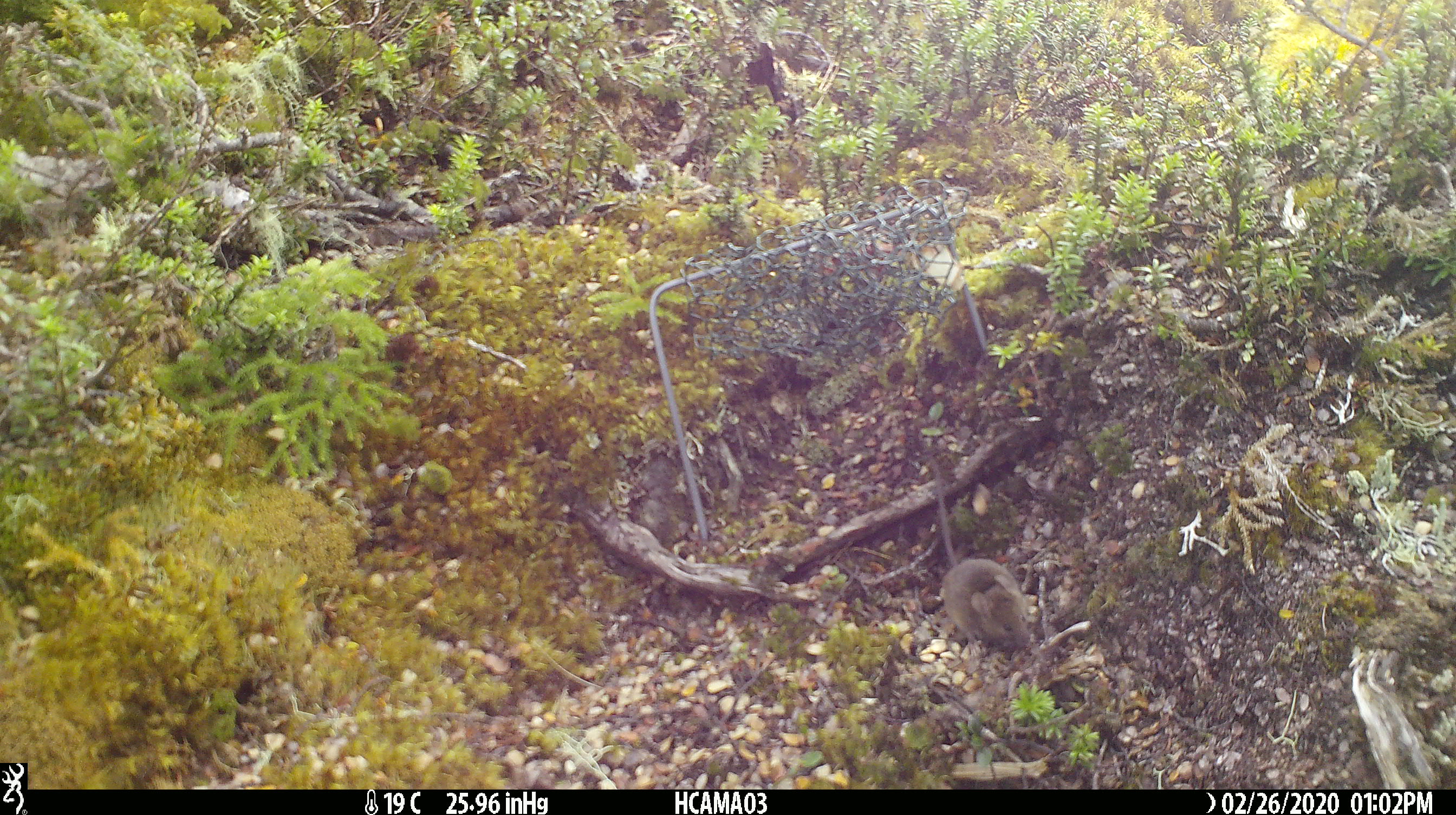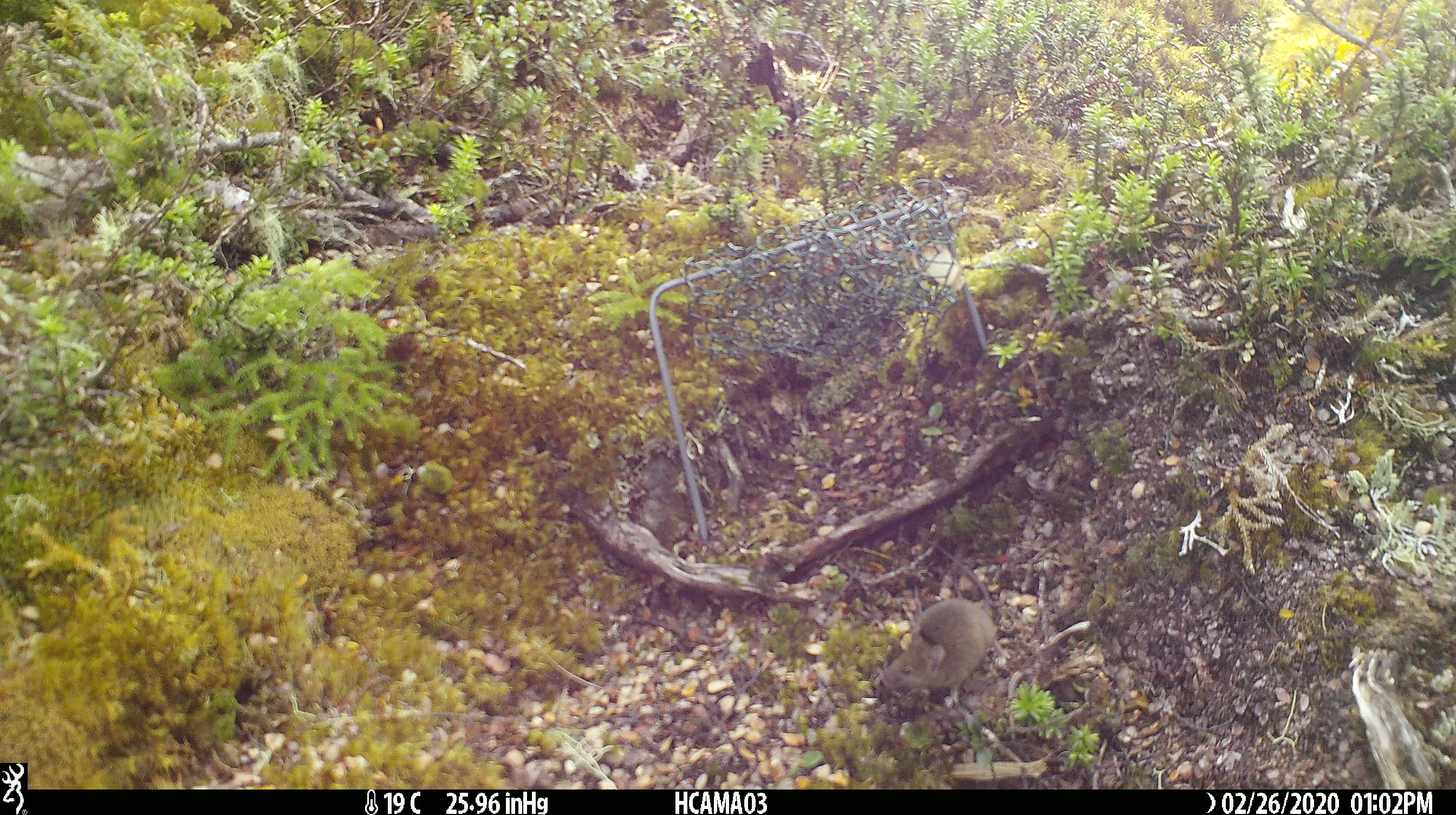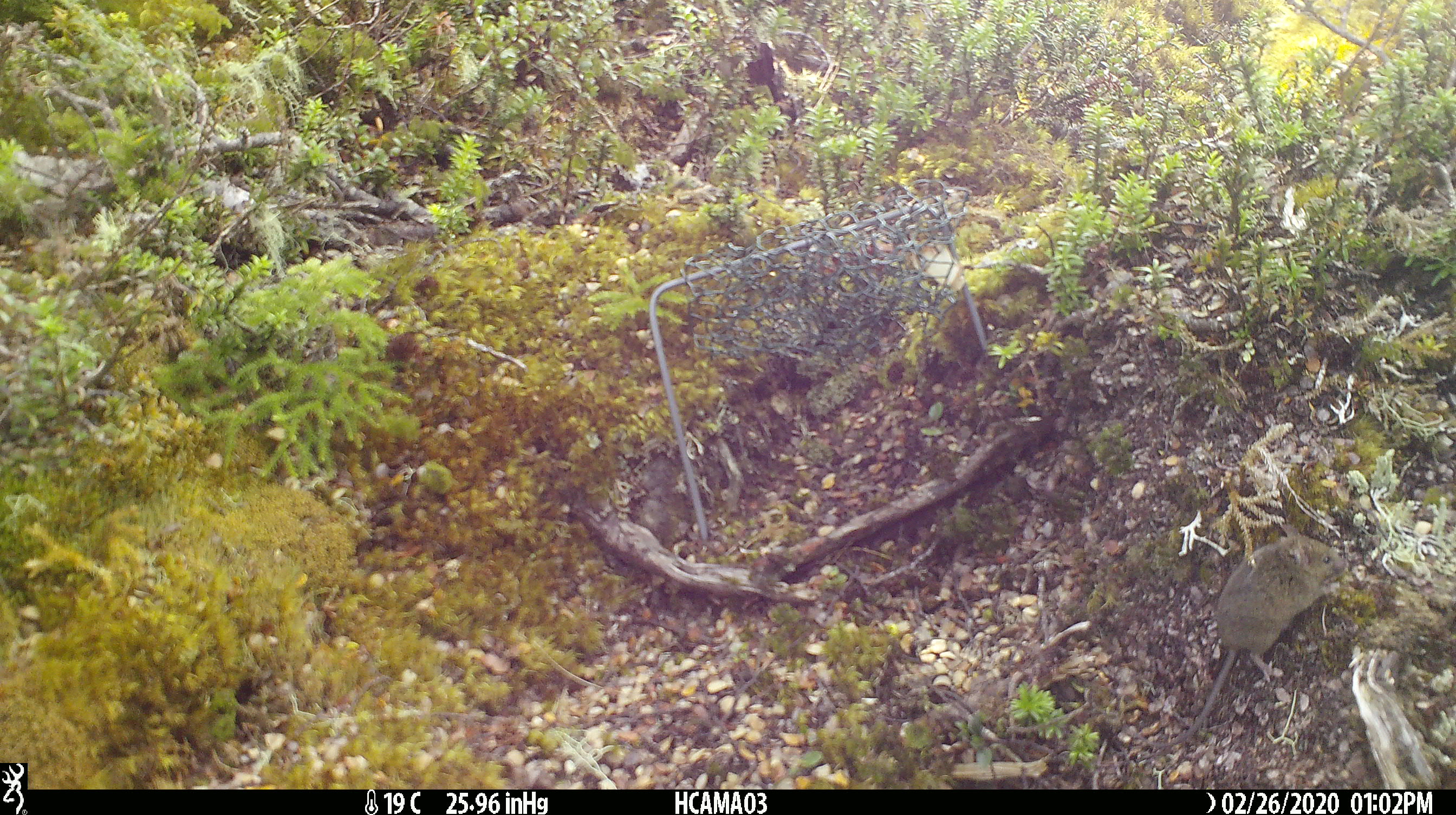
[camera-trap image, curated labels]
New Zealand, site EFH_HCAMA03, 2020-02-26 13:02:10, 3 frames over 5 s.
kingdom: Animalia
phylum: Chordata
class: Mammalia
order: Rodentia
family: Muridae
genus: Mus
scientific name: Mus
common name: mouse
Mouse (Mus).